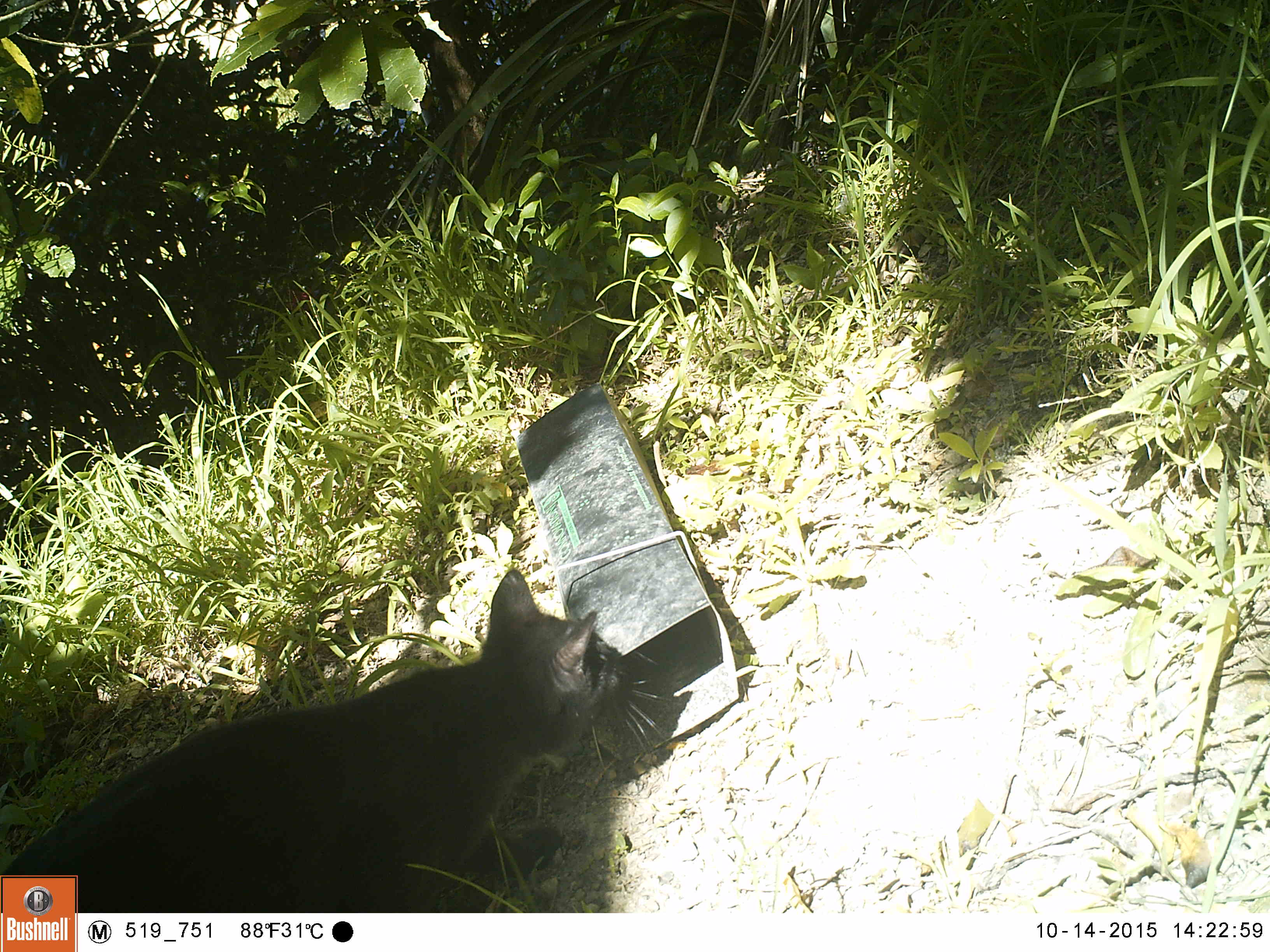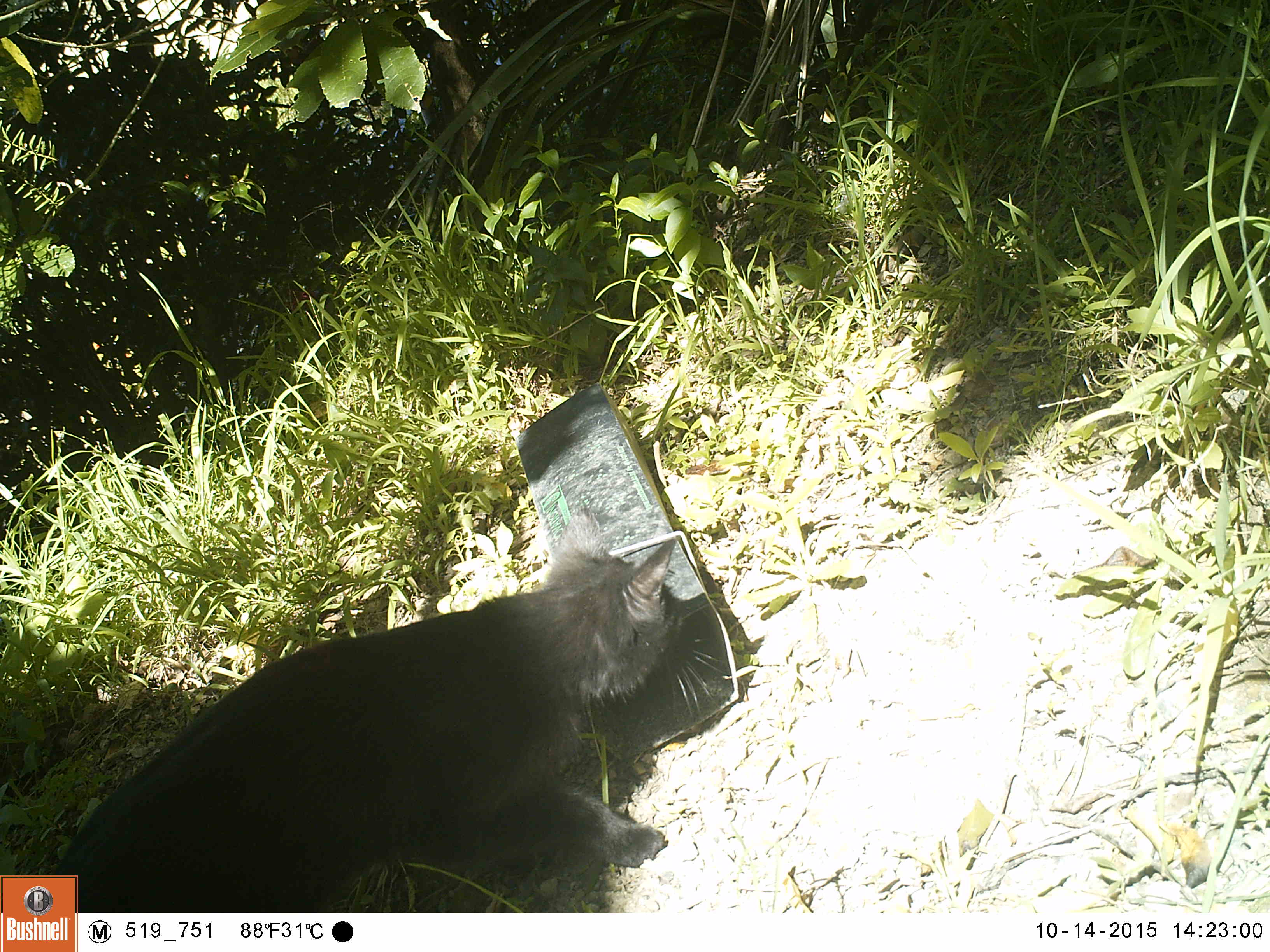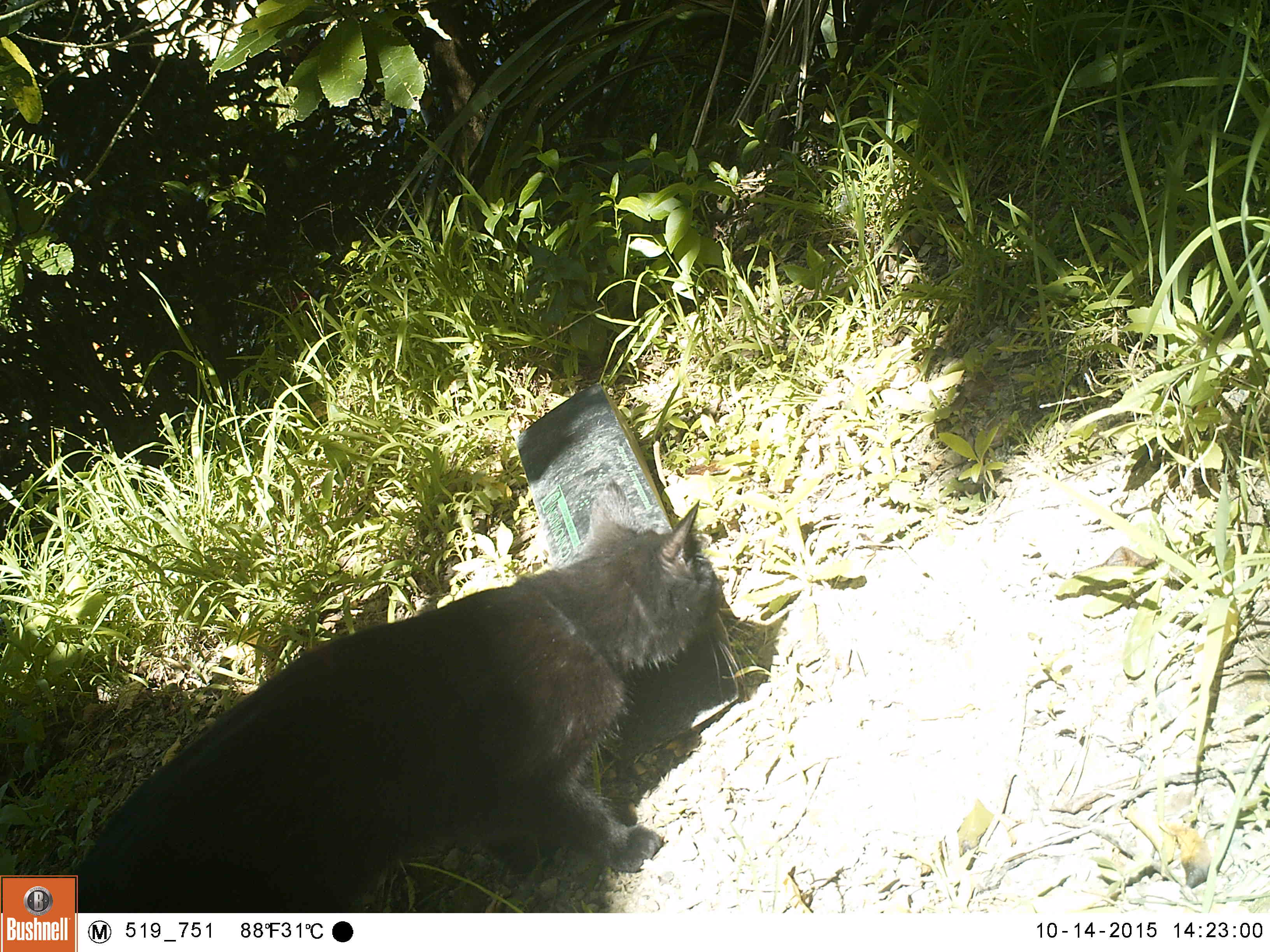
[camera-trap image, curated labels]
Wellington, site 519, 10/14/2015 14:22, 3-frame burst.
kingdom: Animalia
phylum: Chordata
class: Mammalia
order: Carnivora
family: Felidae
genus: Felis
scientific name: Felis catus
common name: cat